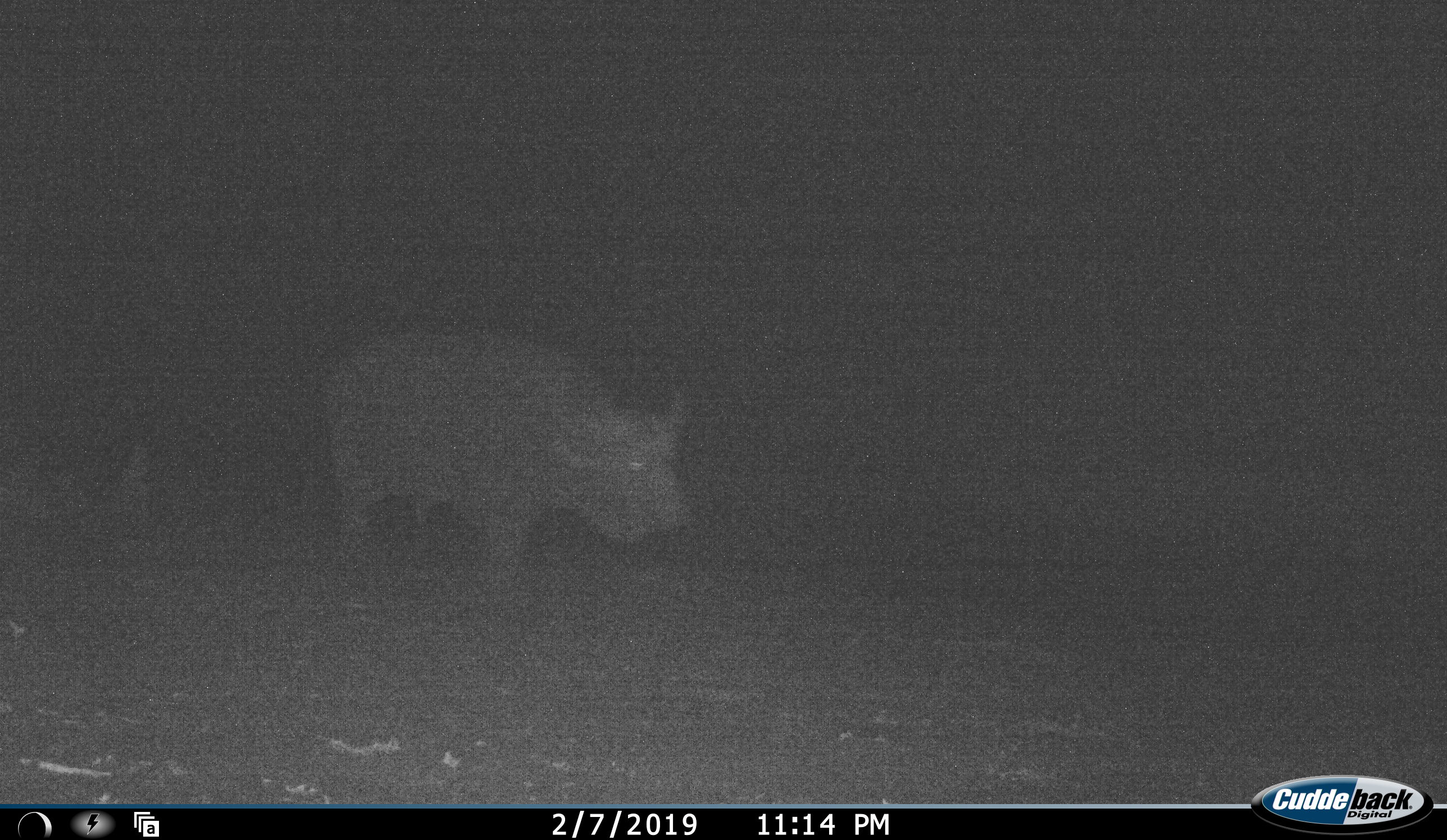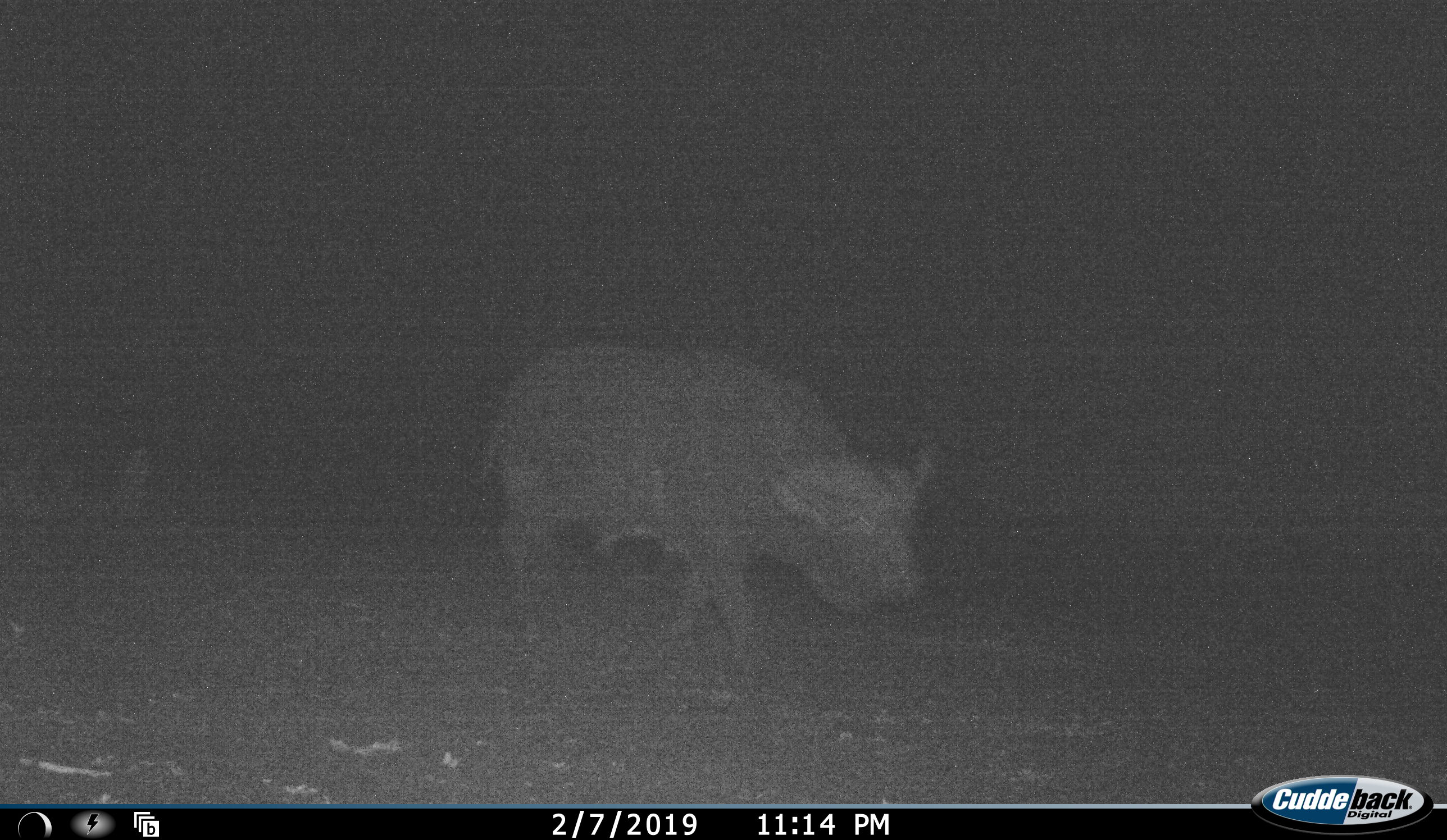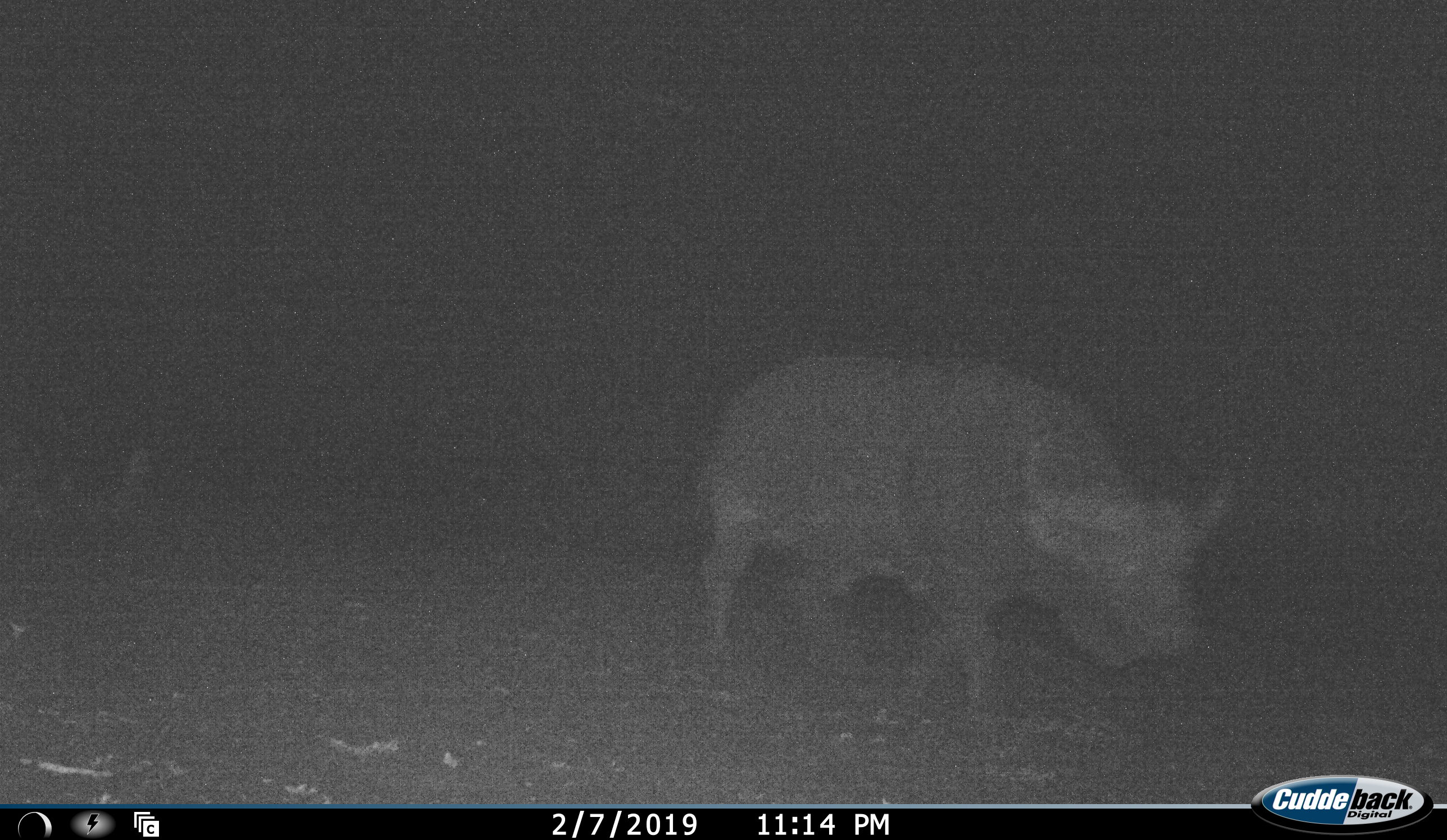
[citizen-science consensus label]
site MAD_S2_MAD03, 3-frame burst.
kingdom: Animalia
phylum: Chordata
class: Mammalia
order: Artiodactyla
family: Bovidae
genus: Syncerus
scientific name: Syncerus caffer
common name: african buffalo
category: buffalo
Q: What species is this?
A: Buffalo (african buffalo) (Syncerus caffer).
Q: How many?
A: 1.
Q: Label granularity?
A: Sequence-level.